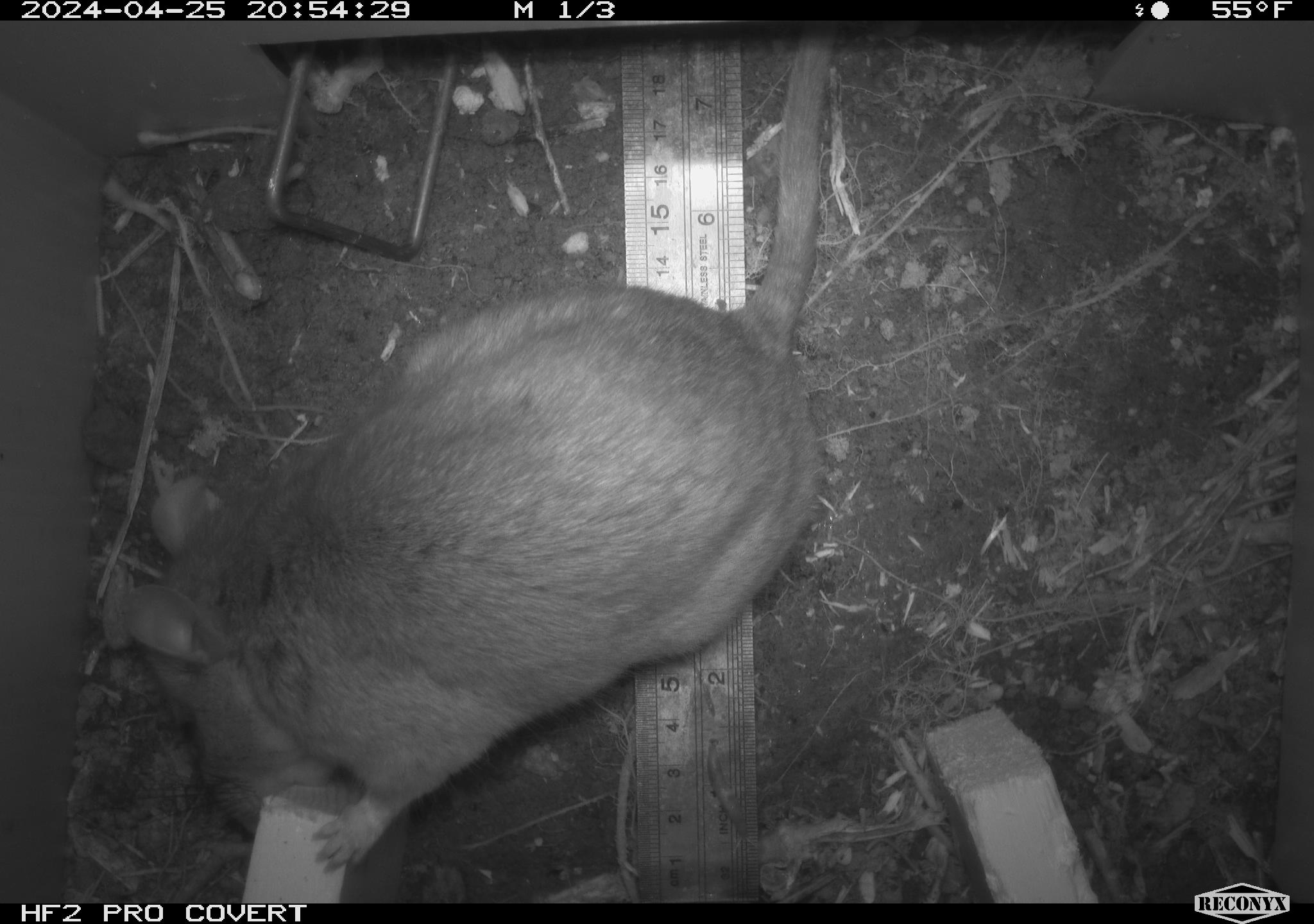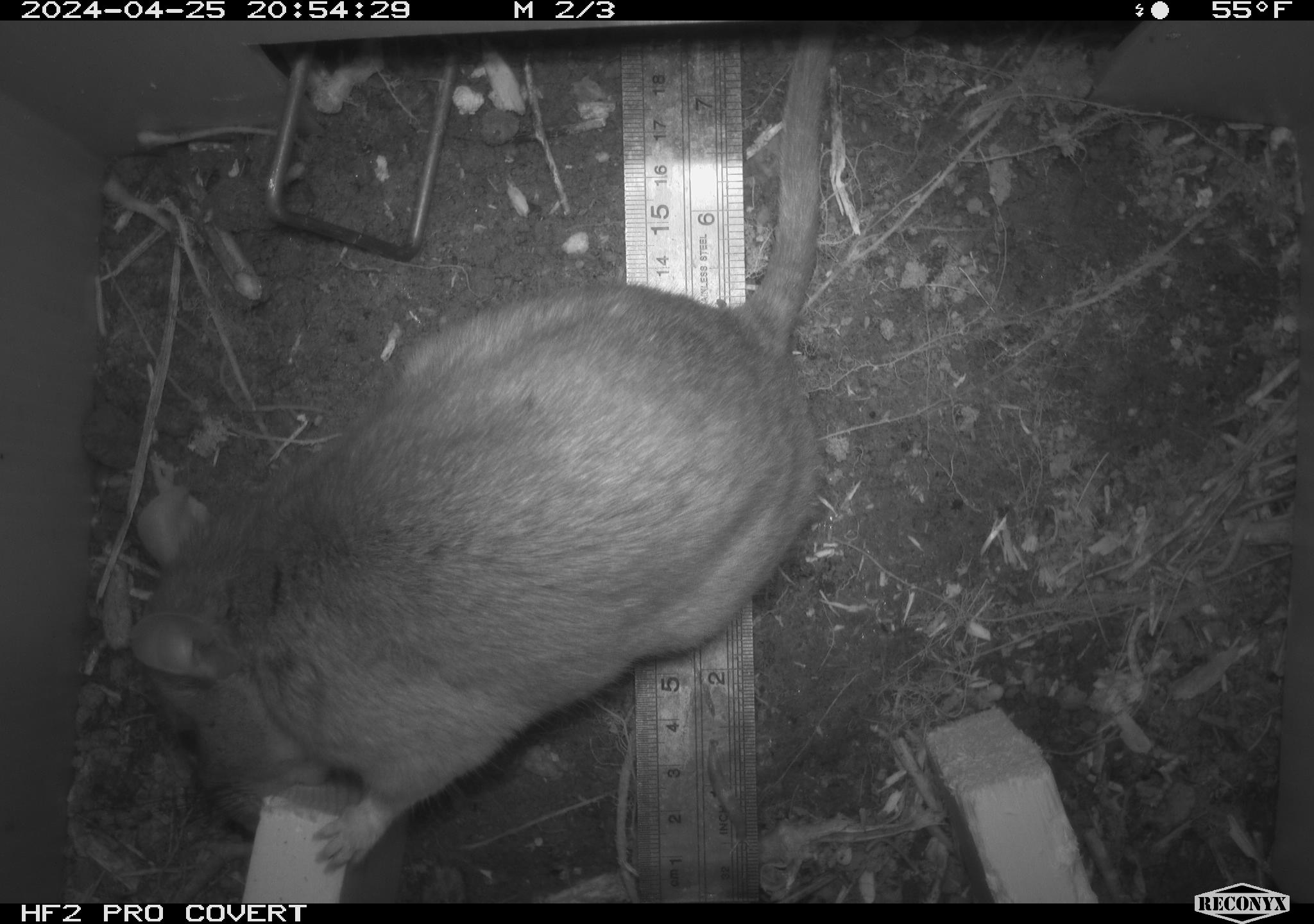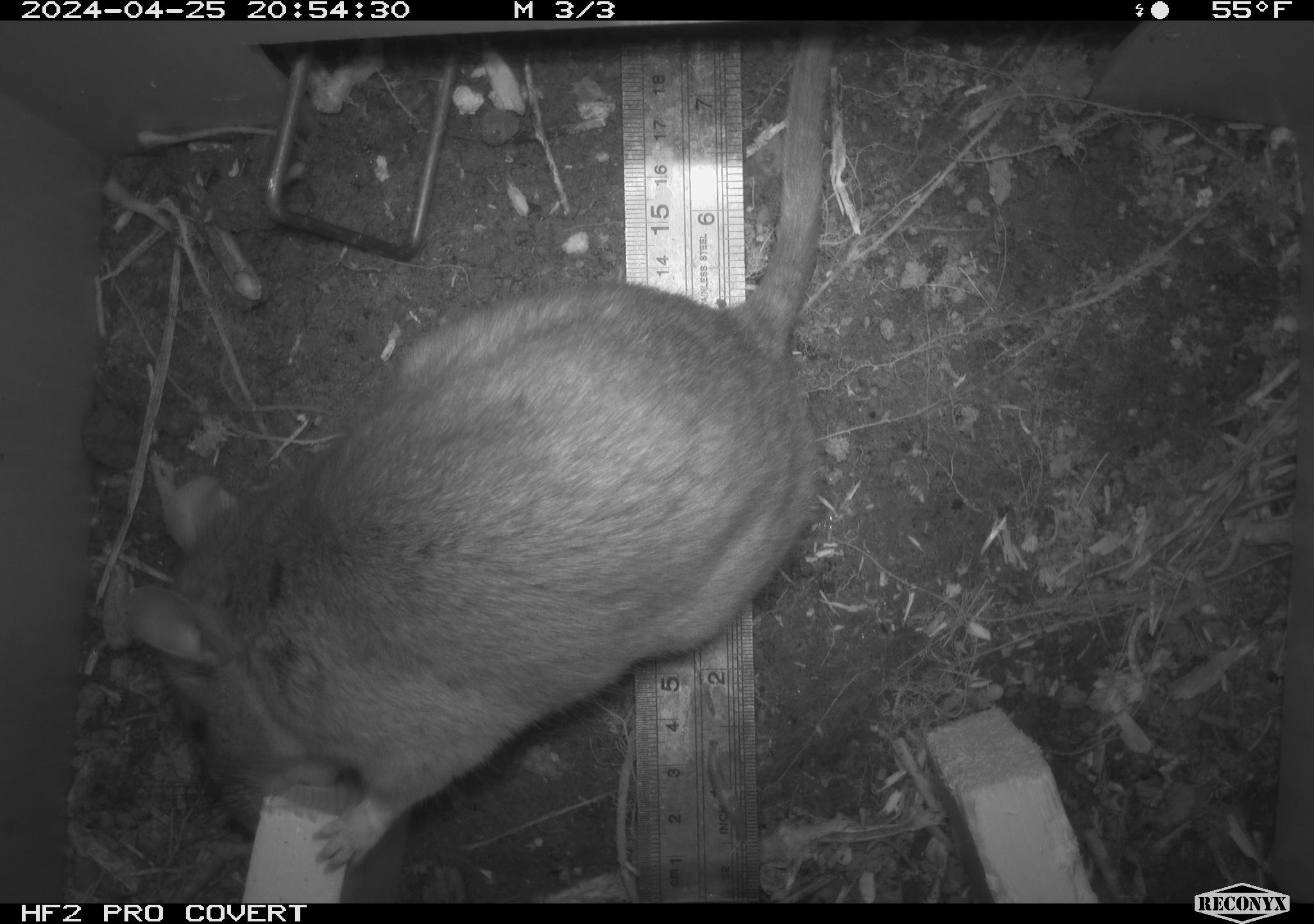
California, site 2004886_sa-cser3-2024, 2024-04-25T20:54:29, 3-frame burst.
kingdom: Animalia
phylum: Chordata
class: Mammalia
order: Rodentia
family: Muridae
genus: Rattus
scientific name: Rattus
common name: rat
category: rattus species